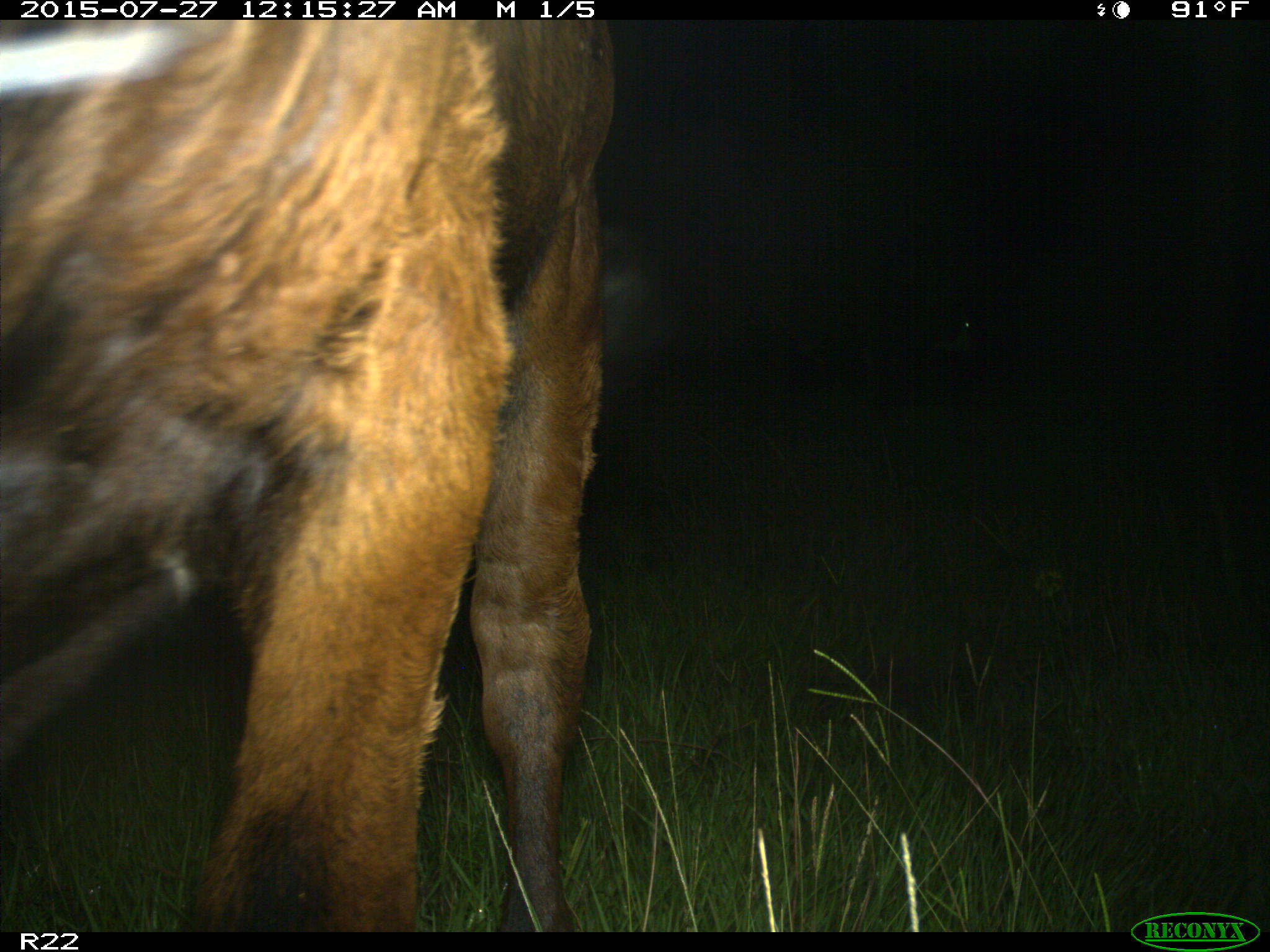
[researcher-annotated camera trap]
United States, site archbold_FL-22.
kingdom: Animalia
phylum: Chordata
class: Mammalia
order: Artiodactyla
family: Bovidae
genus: Bos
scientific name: Bos taurus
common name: domestic cow